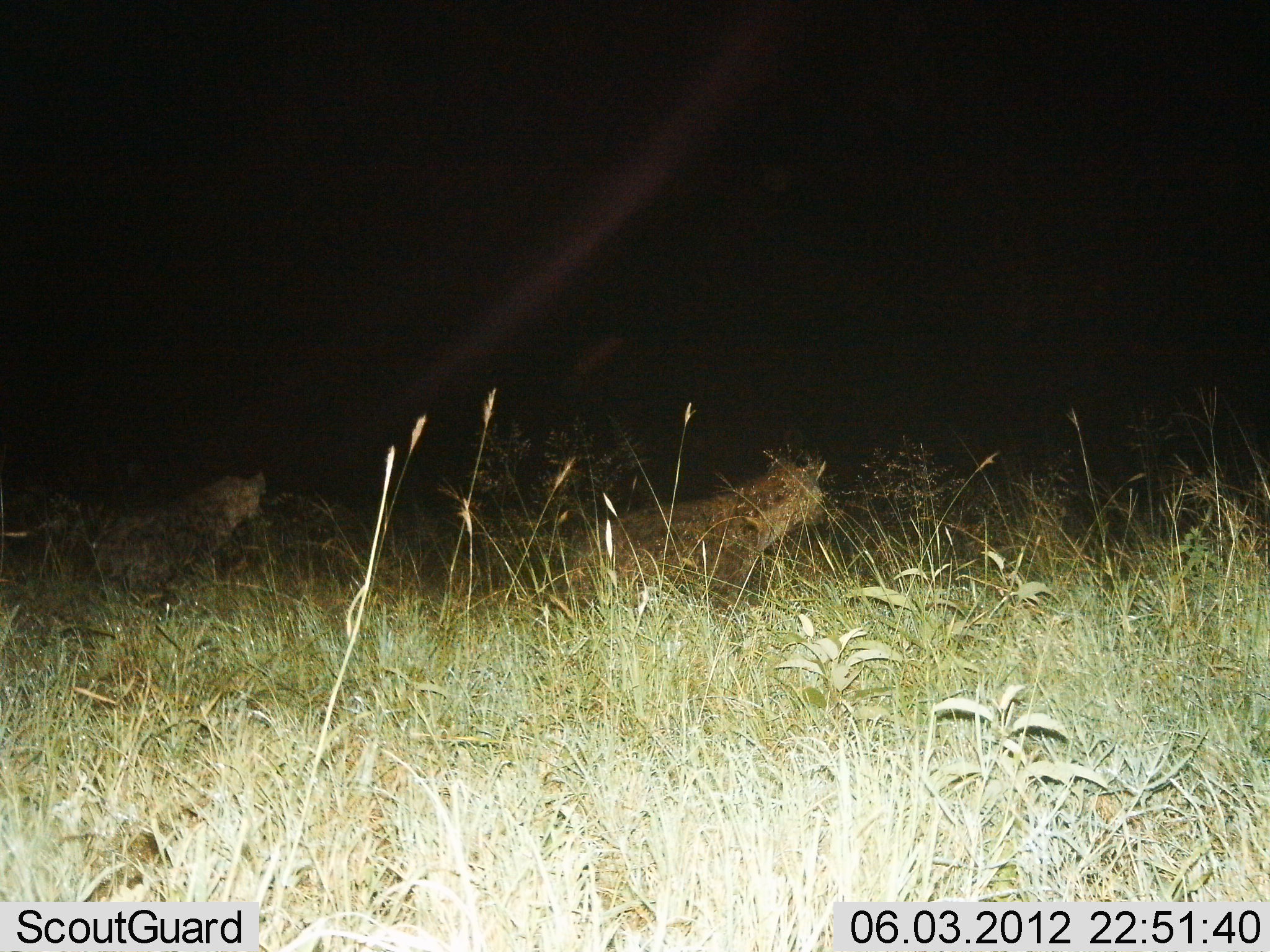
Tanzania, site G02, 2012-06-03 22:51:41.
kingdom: Animalia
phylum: Chordata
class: Mammalia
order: Carnivora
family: Hyaenidae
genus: Crocuta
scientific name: Crocuta crocuta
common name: spotted hyena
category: hyenaspotted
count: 2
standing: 90%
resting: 10%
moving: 0%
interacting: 0%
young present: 0%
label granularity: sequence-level